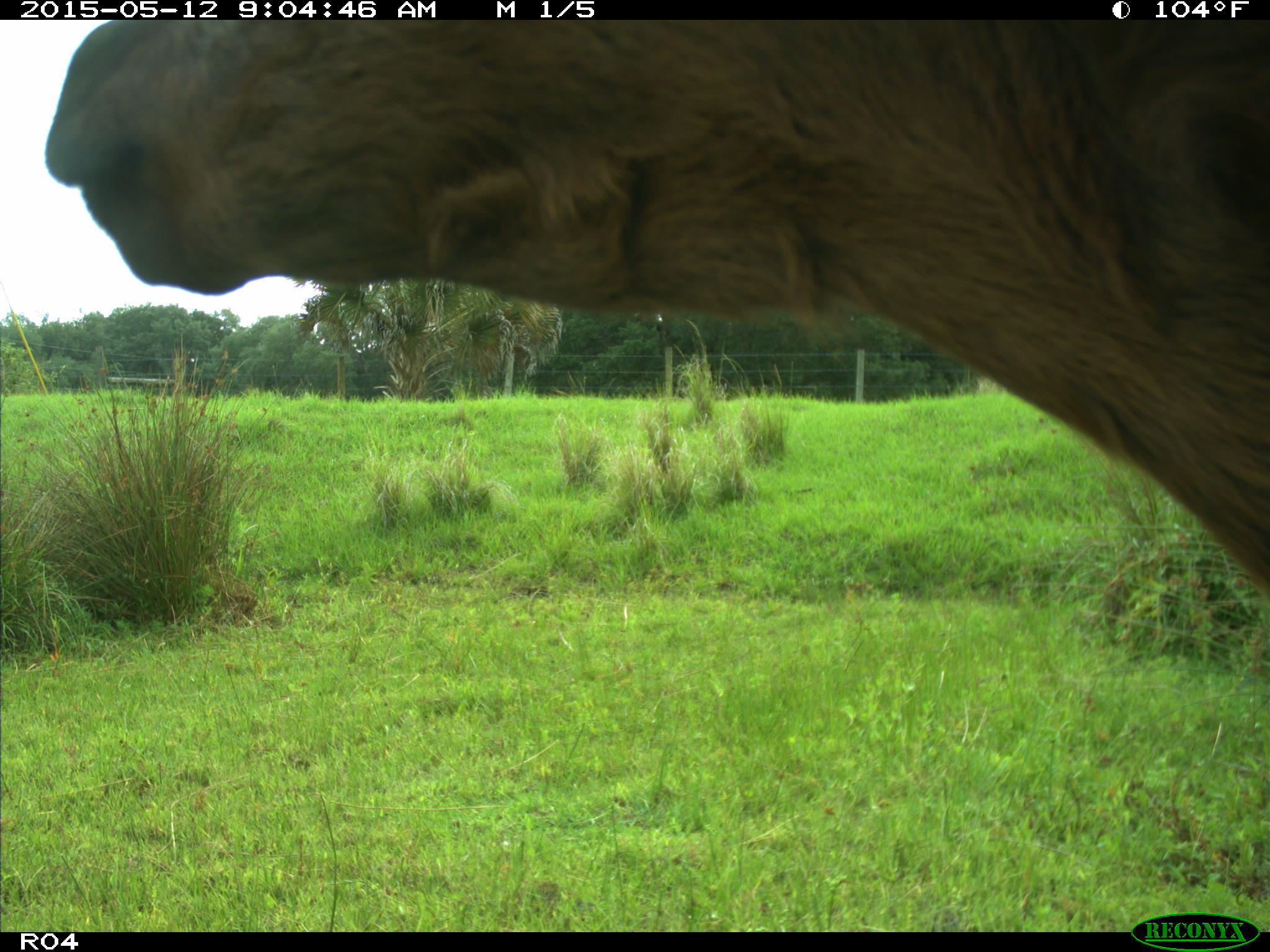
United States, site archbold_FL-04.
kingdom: Animalia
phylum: Chordata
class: Mammalia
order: Artiodactyla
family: Bovidae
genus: Bos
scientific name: Bos taurus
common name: domestic cow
Bos taurus (domestic cow).